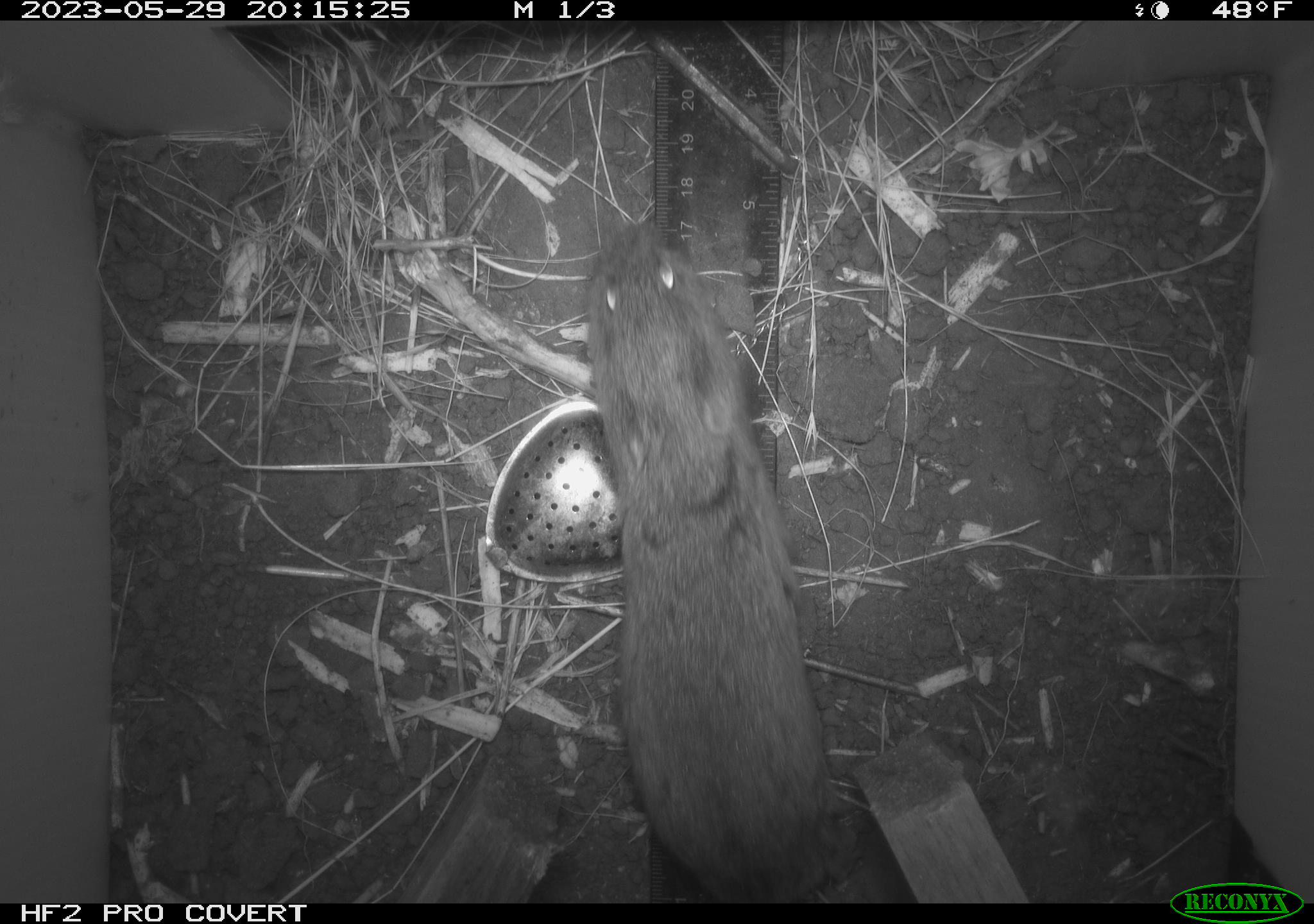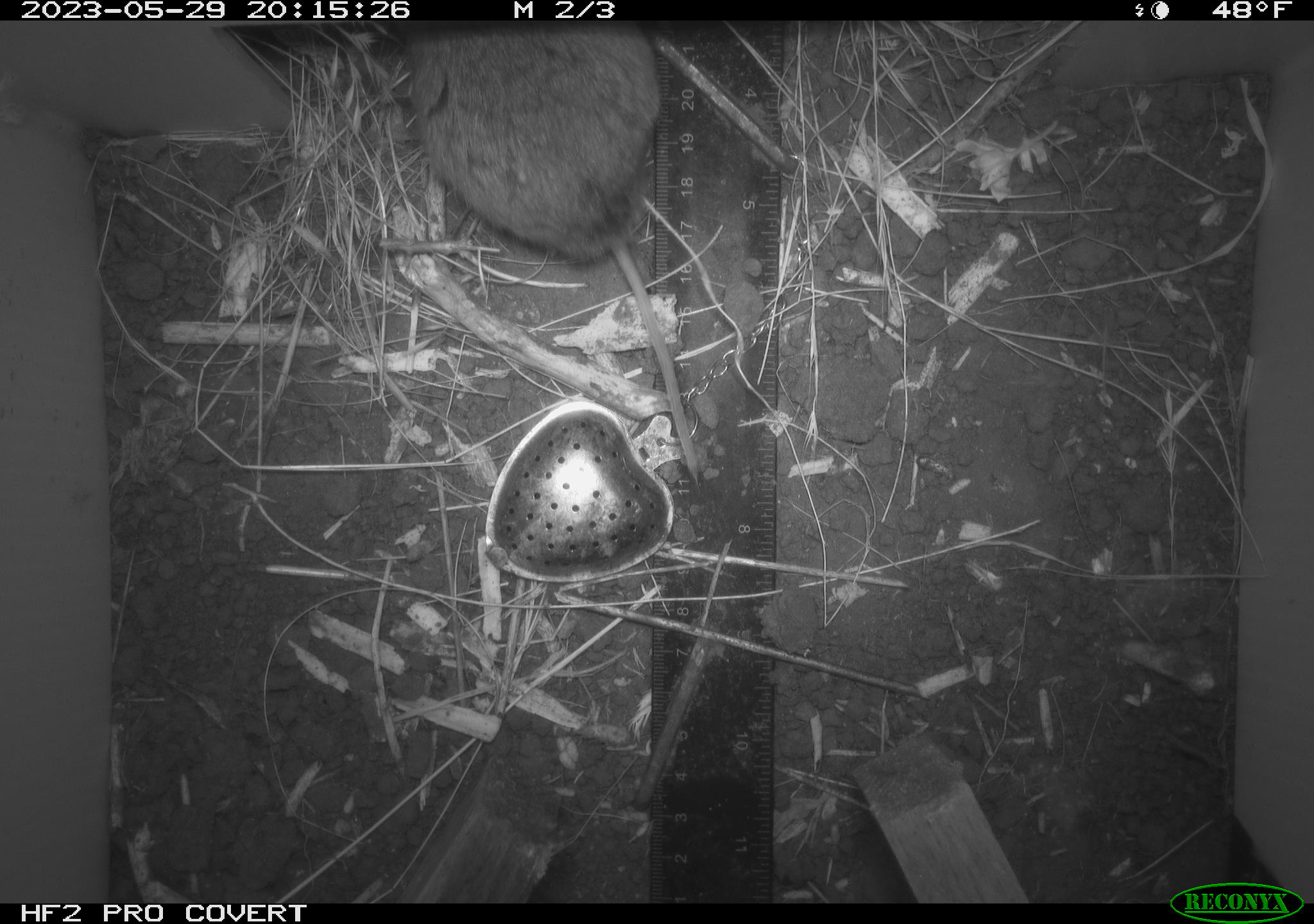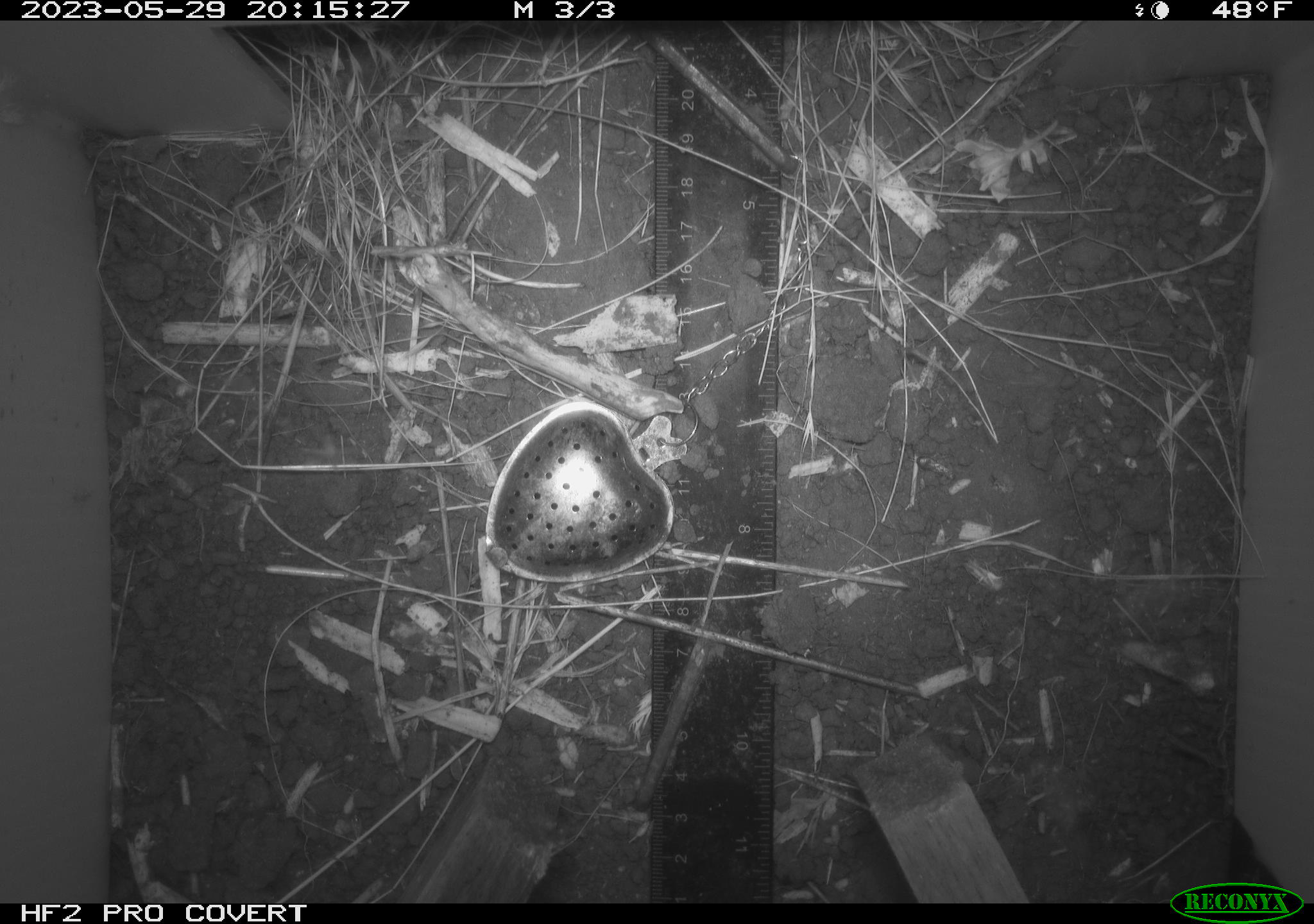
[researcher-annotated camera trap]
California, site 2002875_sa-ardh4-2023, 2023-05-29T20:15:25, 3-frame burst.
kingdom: Animalia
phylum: Chordata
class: Mammalia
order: Rodentia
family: Cricetidae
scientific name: Arvicolinae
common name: voles, lemmings, and muskrats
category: arvicolinae subfamily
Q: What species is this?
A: Arvicolinae subfamily (voles, lemmings, and muskrats) (Arvicolinae).